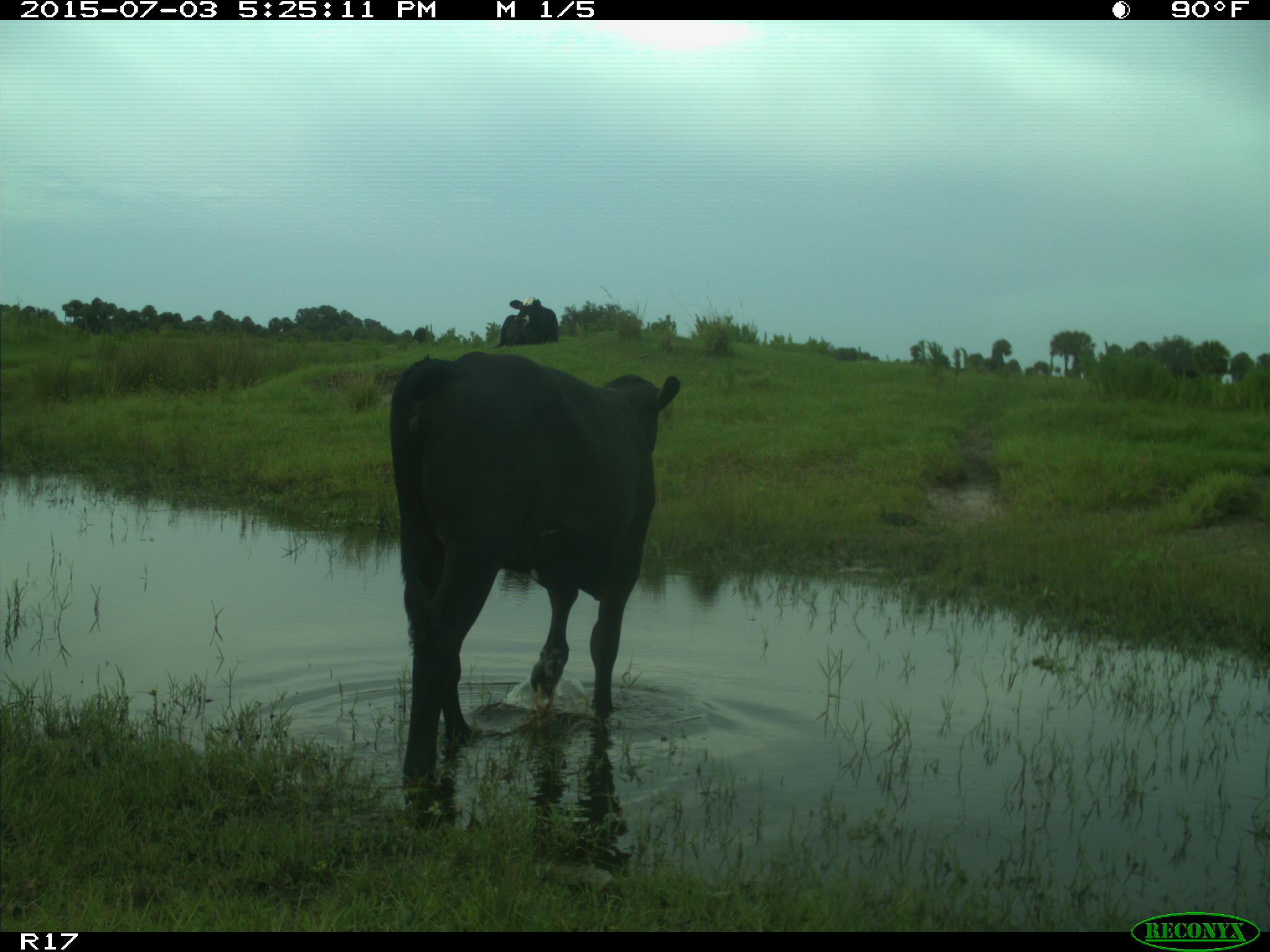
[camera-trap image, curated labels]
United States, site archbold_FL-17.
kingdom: Animalia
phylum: Chordata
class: Mammalia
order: Artiodactyla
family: Bovidae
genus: Bos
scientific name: Bos taurus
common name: domestic cow